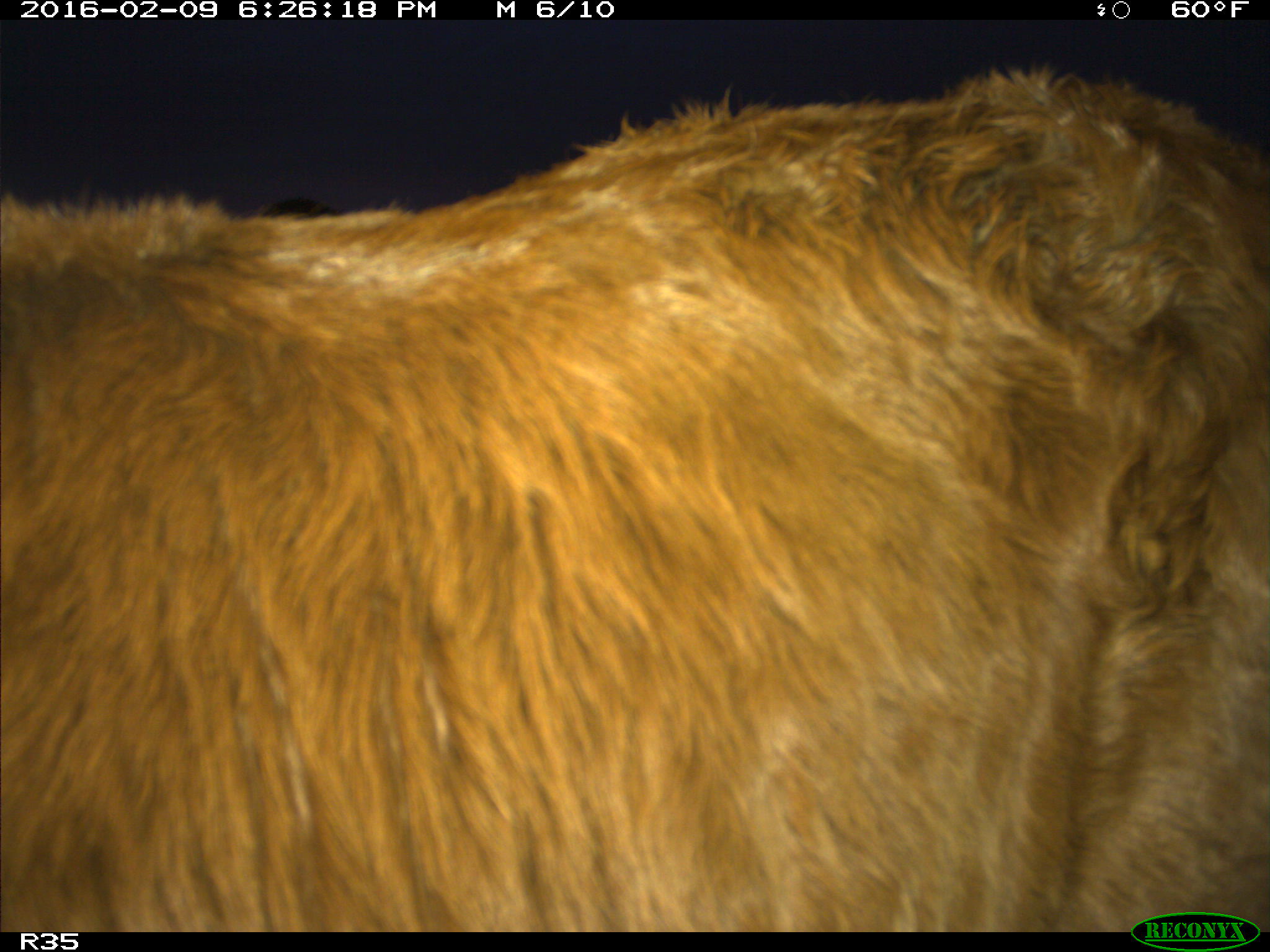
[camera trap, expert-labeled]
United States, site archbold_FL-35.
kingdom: Animalia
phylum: Chordata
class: Mammalia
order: Artiodactyla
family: Bovidae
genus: Bos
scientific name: Bos taurus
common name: domestic cow